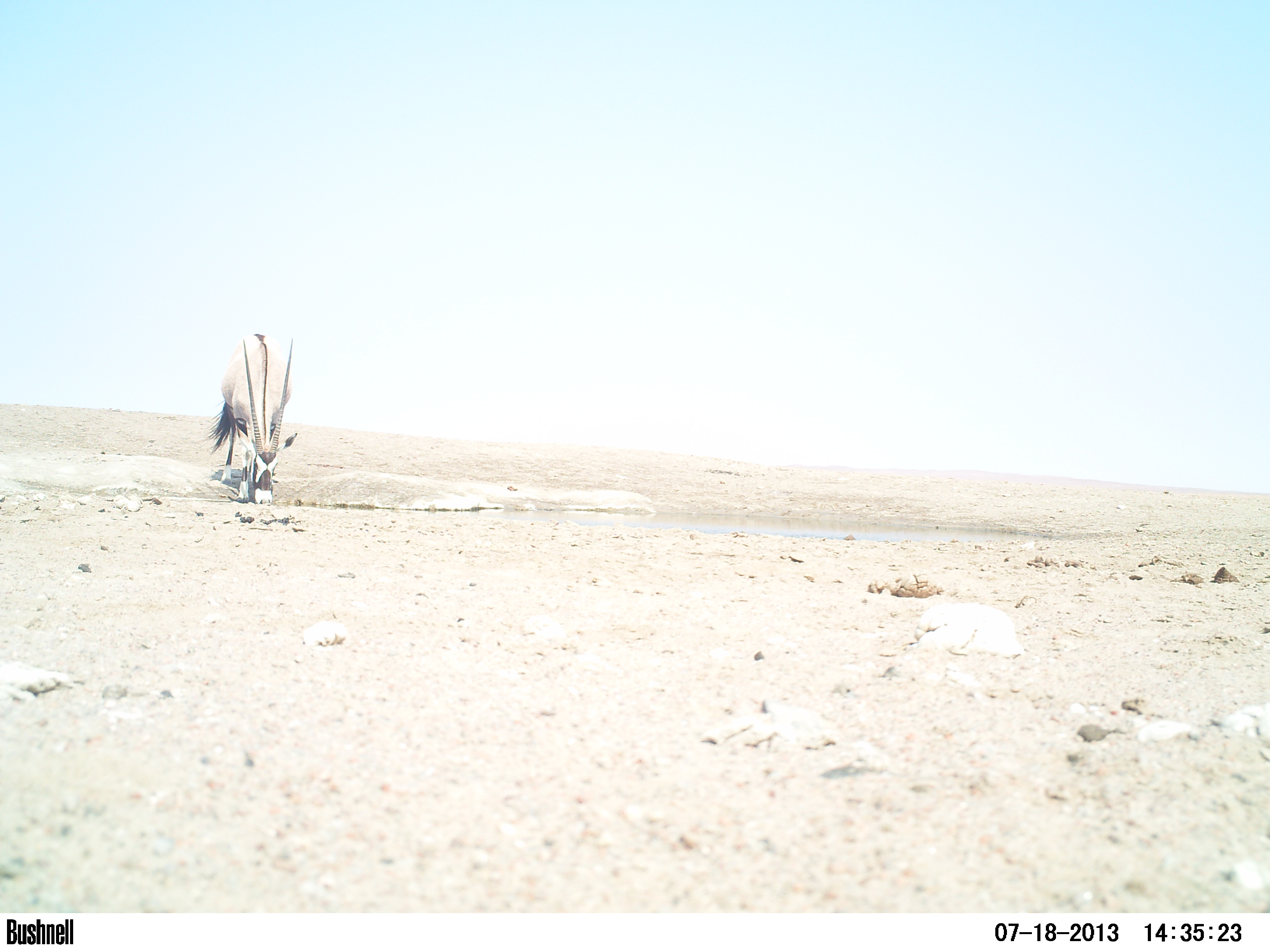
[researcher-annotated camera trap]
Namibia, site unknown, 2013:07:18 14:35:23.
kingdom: Animalia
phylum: Chordata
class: Mammalia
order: Artiodactyla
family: Bovidae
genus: Oryx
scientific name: Oryx gazella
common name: gemsbok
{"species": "Oryx gazella (gemsbok)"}